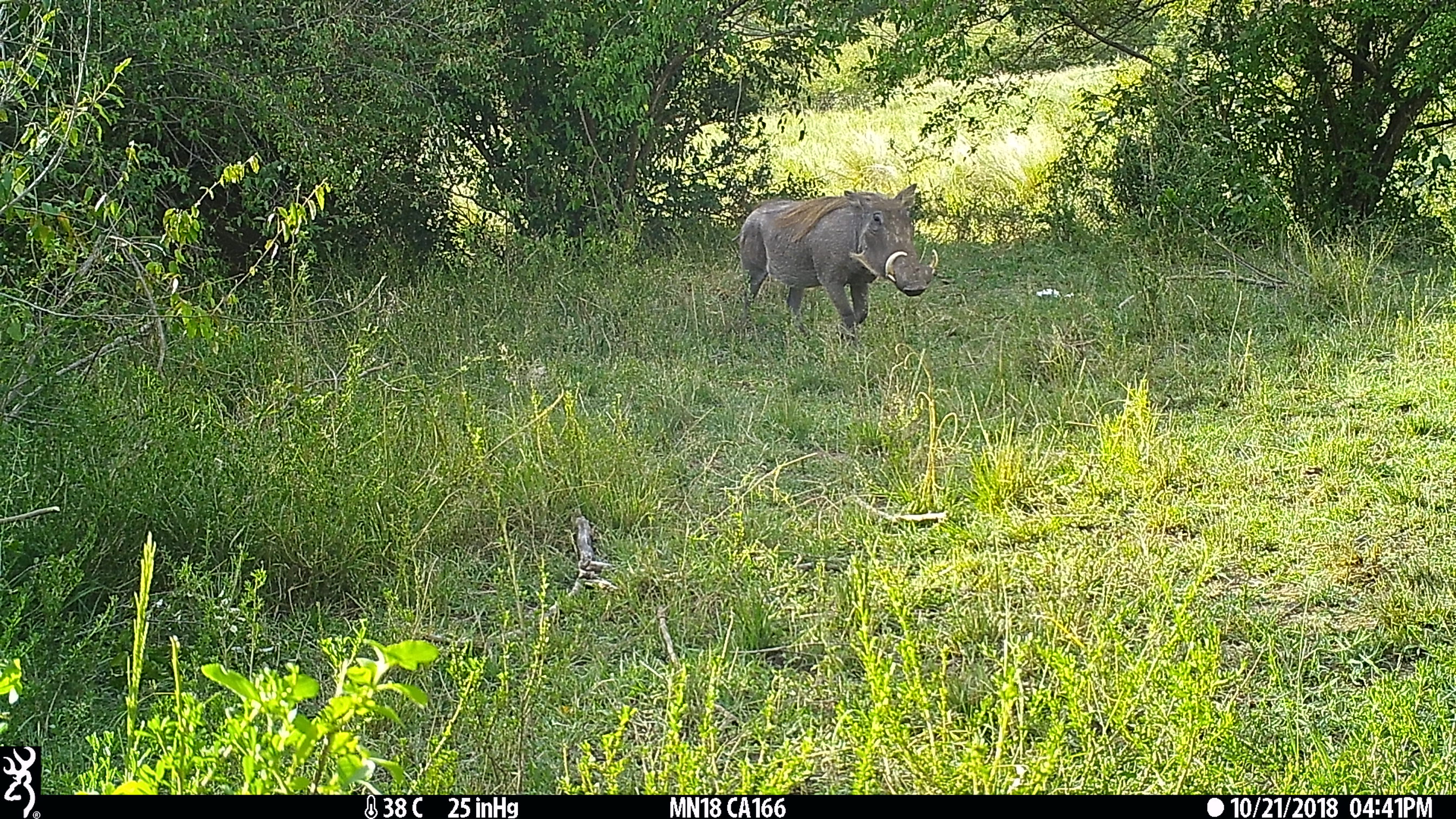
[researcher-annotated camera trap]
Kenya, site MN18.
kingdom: Animalia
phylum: Chordata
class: Mammalia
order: Artiodactyla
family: Suidae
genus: Phacochoerus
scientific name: Phacochoerus africanus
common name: common warthog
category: warthog